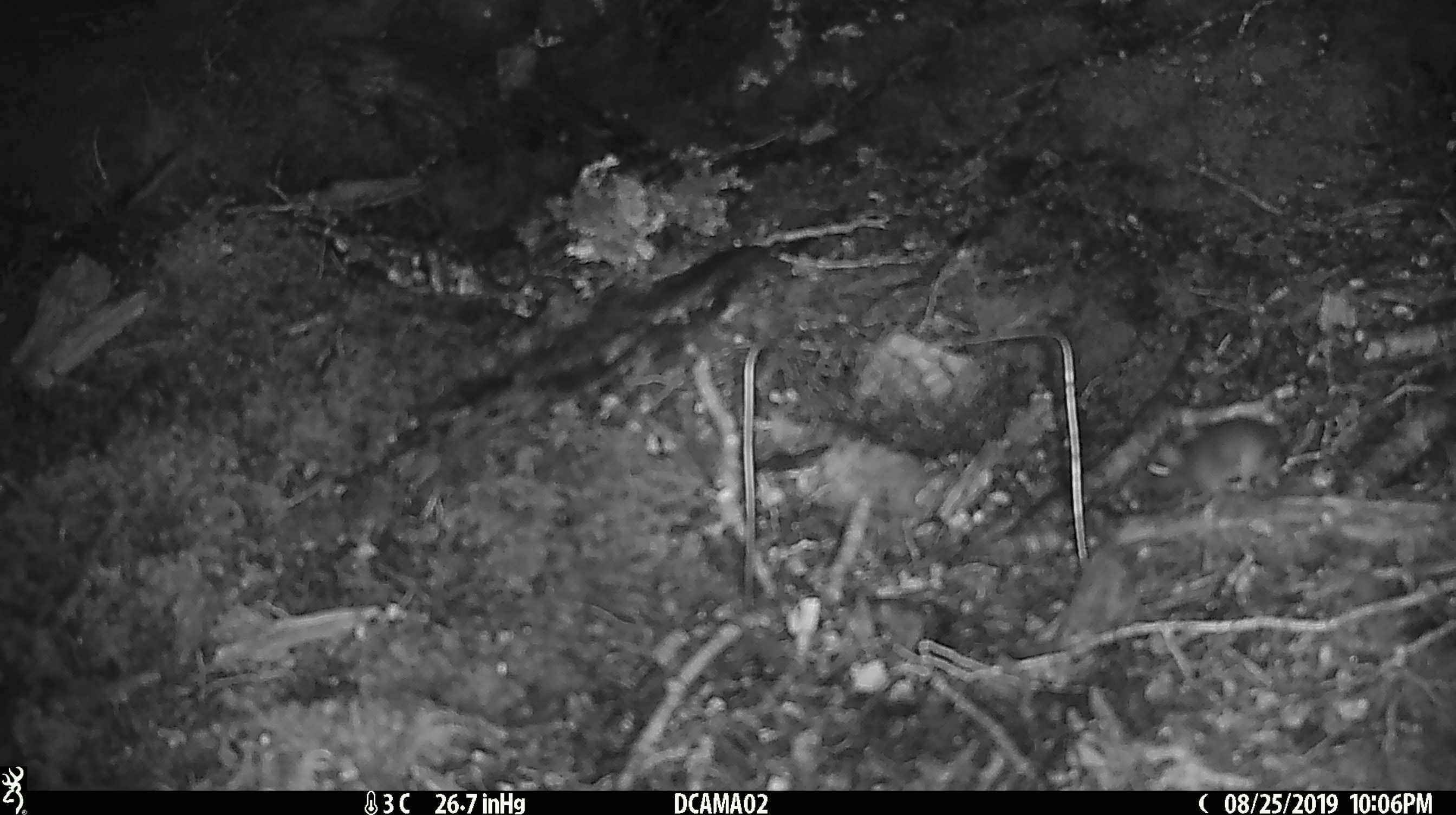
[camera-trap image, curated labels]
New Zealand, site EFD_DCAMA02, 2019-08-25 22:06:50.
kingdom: Animalia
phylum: Chordata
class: Mammalia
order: Rodentia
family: Muridae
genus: Mus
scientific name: Mus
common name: mouse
Mouse (Mus).